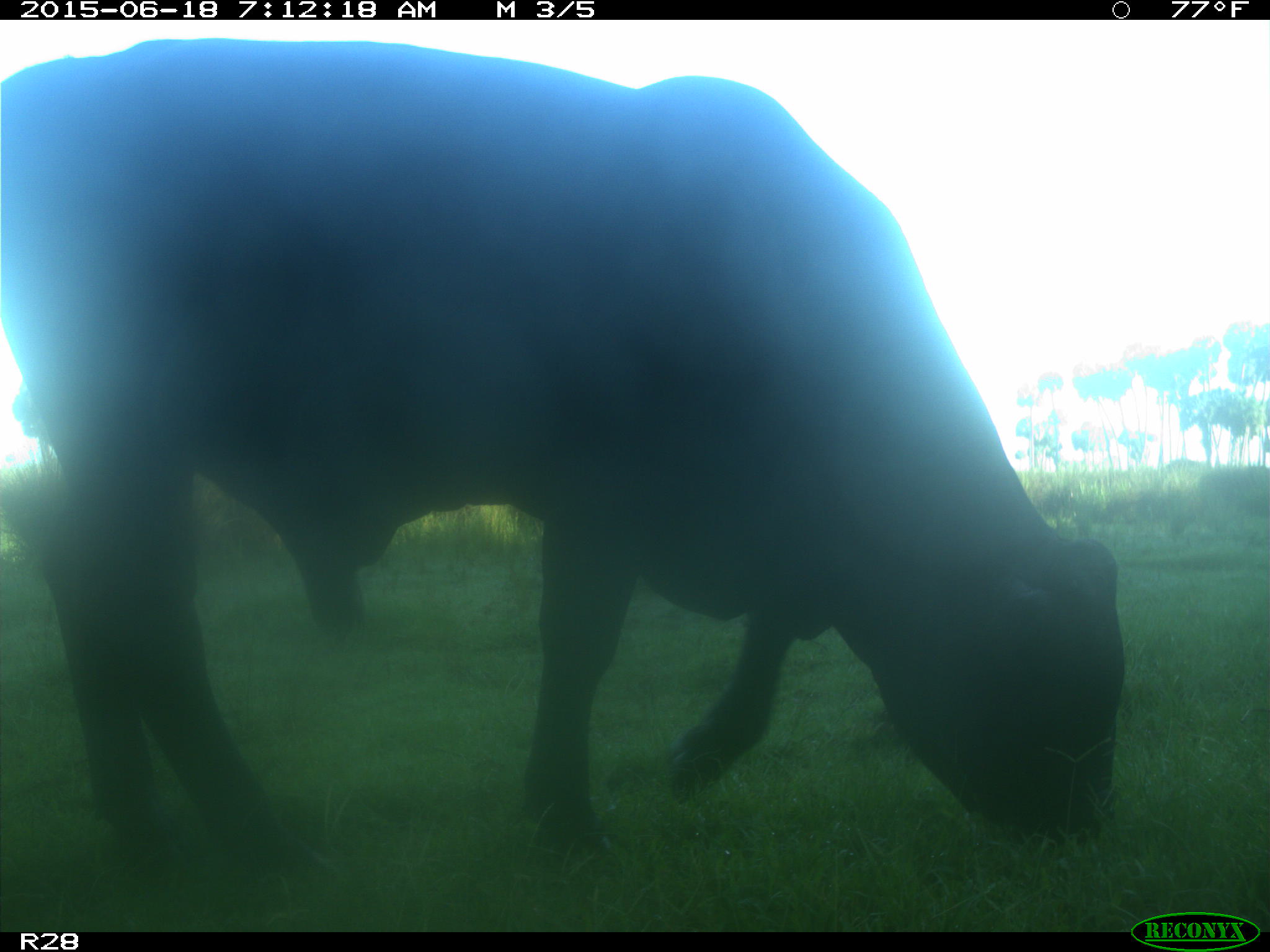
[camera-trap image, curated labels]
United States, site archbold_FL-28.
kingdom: Animalia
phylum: Chordata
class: Mammalia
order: Artiodactyla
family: Bovidae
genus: Bos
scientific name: Bos taurus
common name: domestic cow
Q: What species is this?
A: Bos taurus (domestic cow).